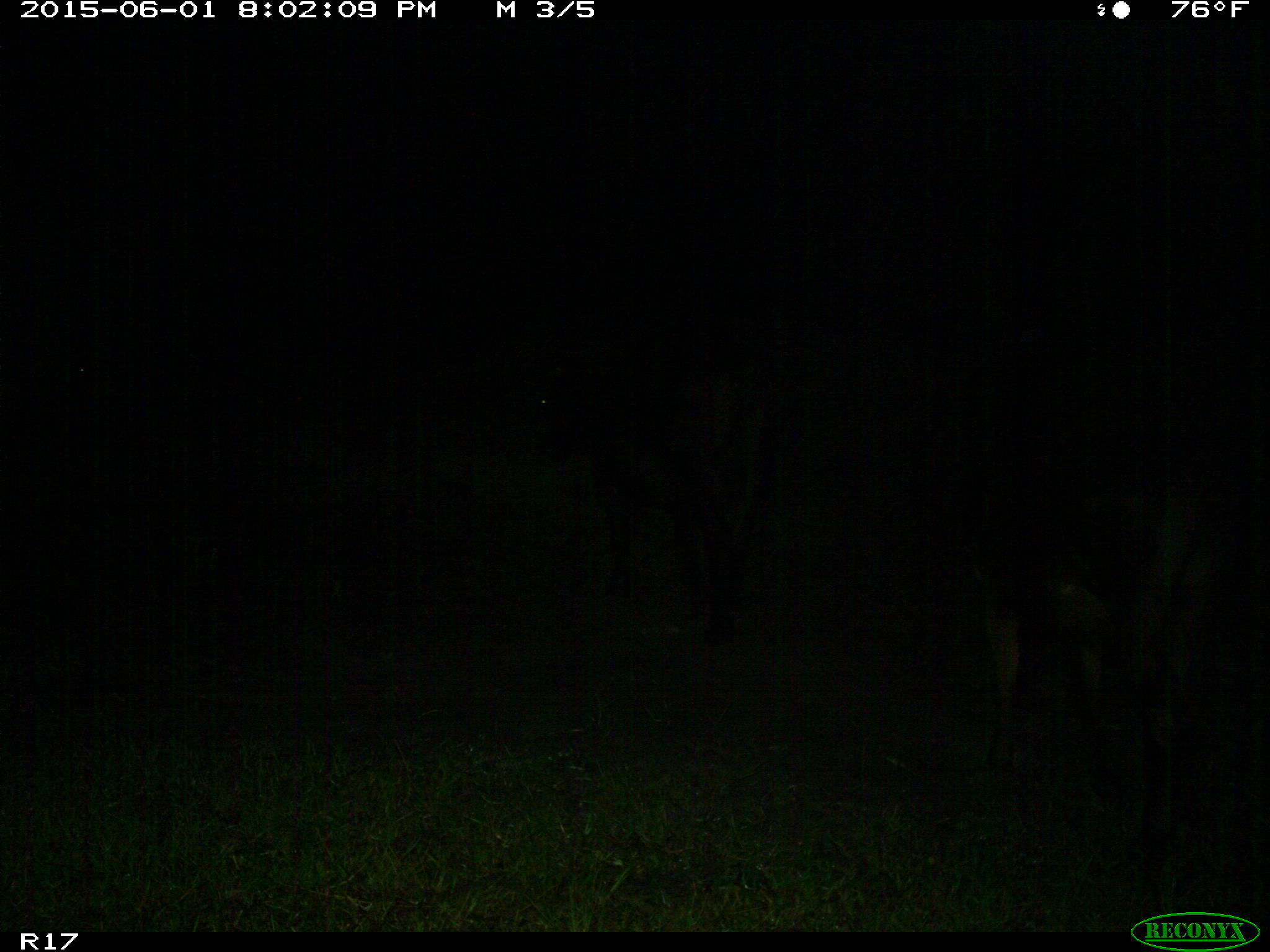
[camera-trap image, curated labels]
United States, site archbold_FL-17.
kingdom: Animalia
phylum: Chordata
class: Mammalia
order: Artiodactyla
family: Bovidae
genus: Bos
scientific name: Bos taurus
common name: domestic cow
Bos taurus (domestic cow).